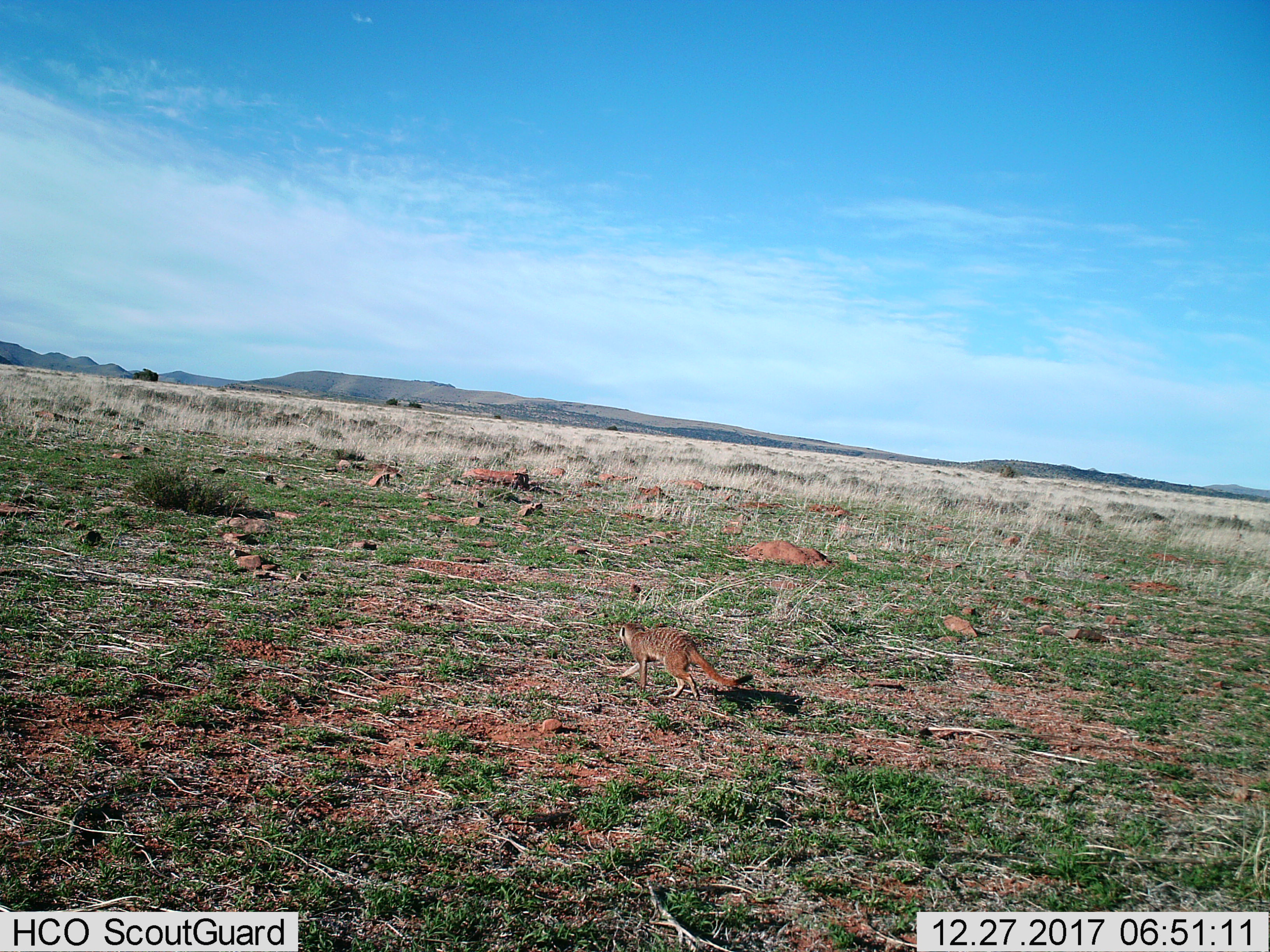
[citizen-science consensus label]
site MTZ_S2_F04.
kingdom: Animalia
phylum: Chordata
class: Mammalia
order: Carnivora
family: Herpestidae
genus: Suricata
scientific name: Suricata suricatta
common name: meerkat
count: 1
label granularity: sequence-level